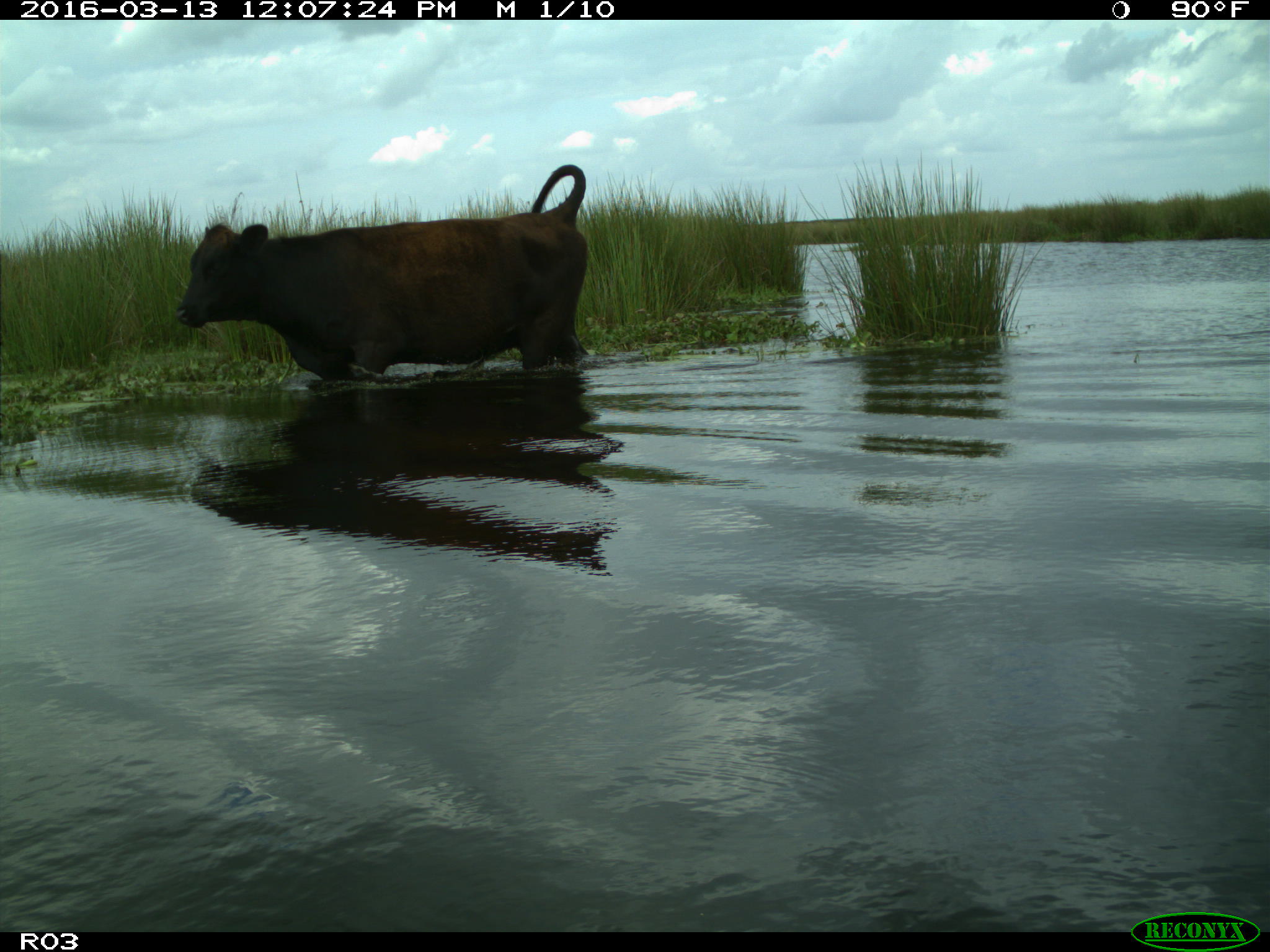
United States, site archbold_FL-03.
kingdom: Animalia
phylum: Chordata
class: Mammalia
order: Artiodactyla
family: Bovidae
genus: Bos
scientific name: Bos taurus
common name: domestic cow